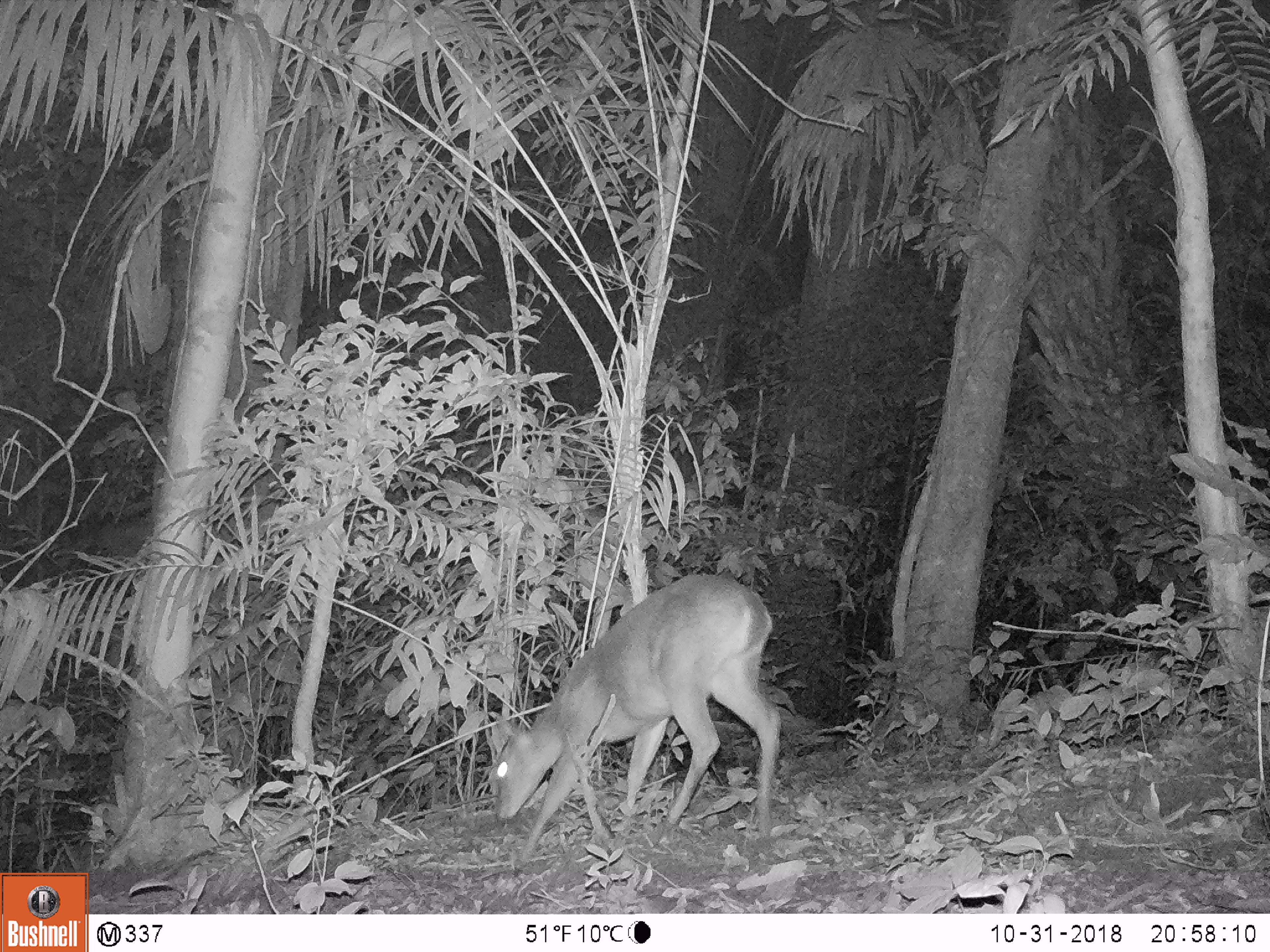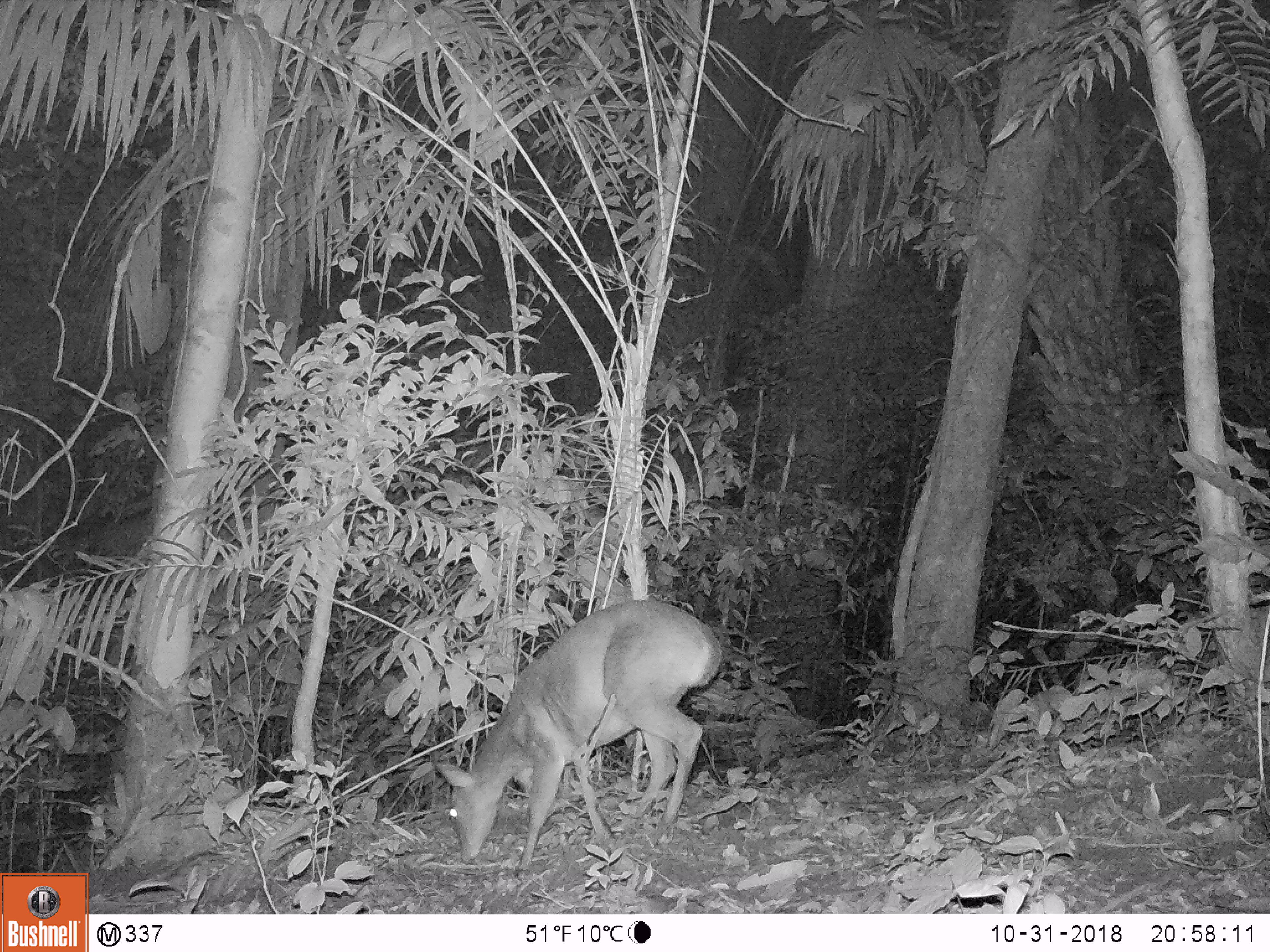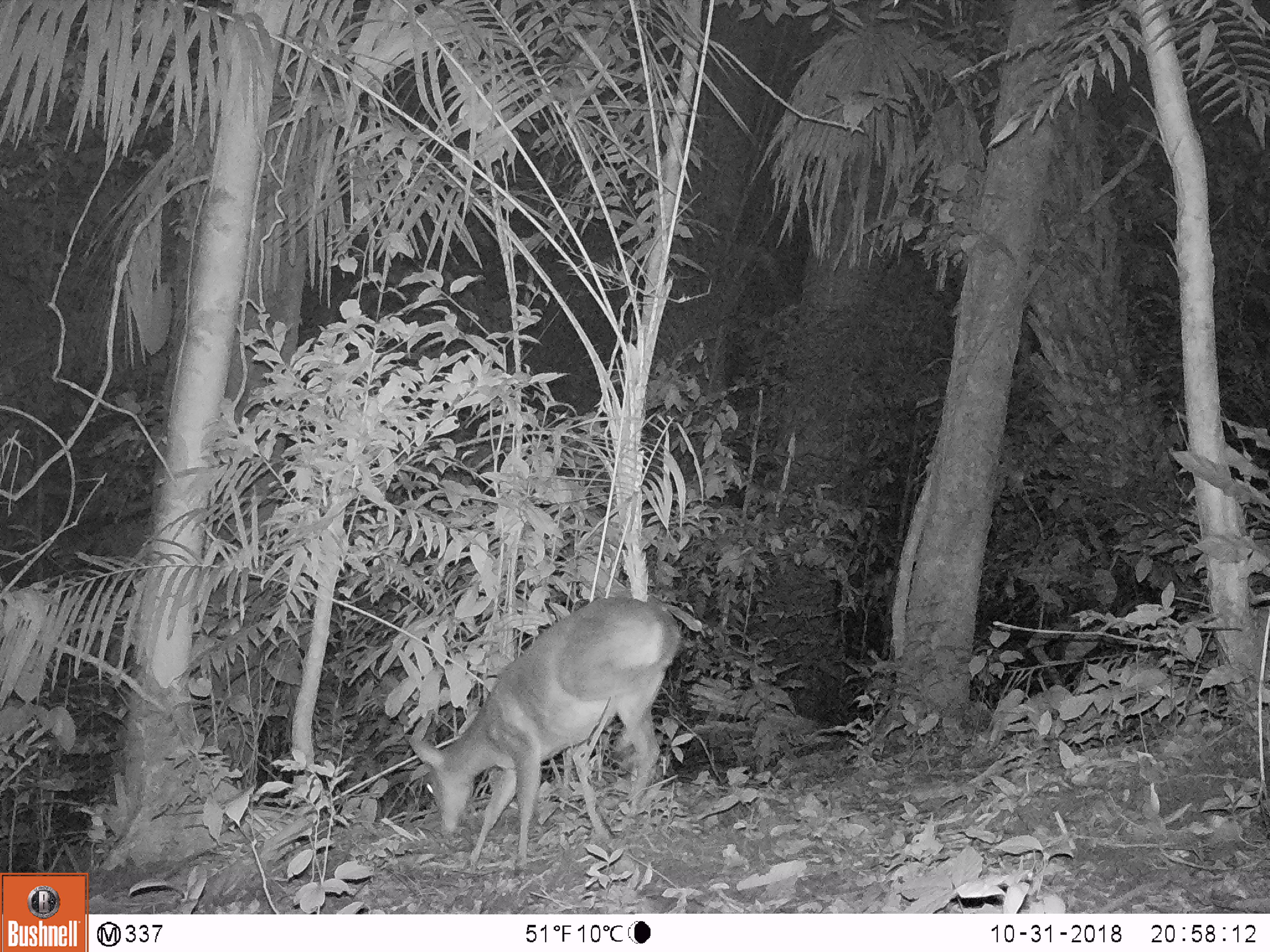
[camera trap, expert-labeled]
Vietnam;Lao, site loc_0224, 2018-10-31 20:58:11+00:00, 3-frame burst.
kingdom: Animalia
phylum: Chordata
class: Mammalia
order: Artiodactyla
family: Cervidae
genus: Muntiacus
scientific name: Muntiacus vuquangensis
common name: large-antlered muntjac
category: large antlered muntjac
Large antlered muntjac (large-antlered muntjac) (Muntiacus vuquangensis). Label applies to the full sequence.